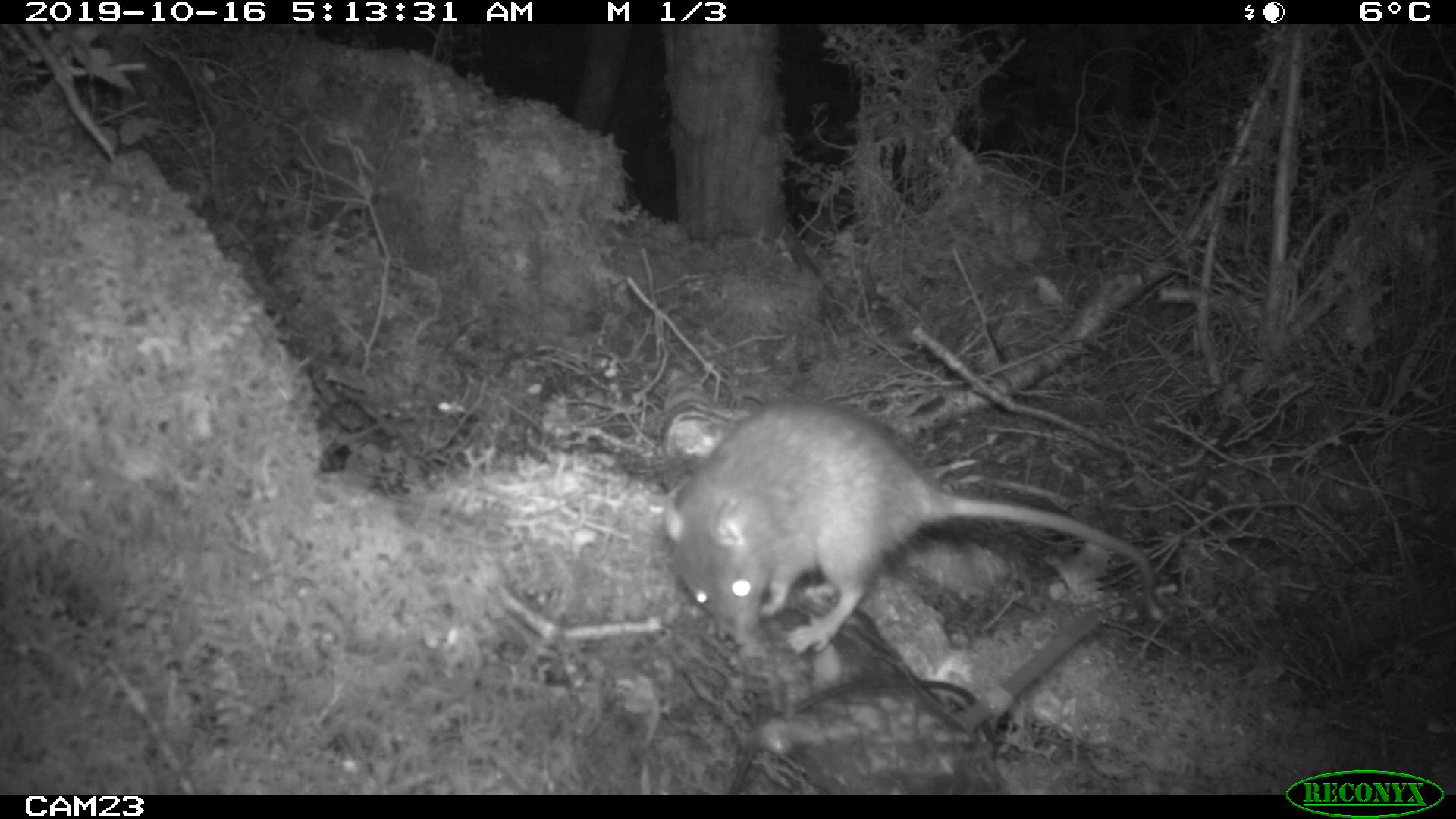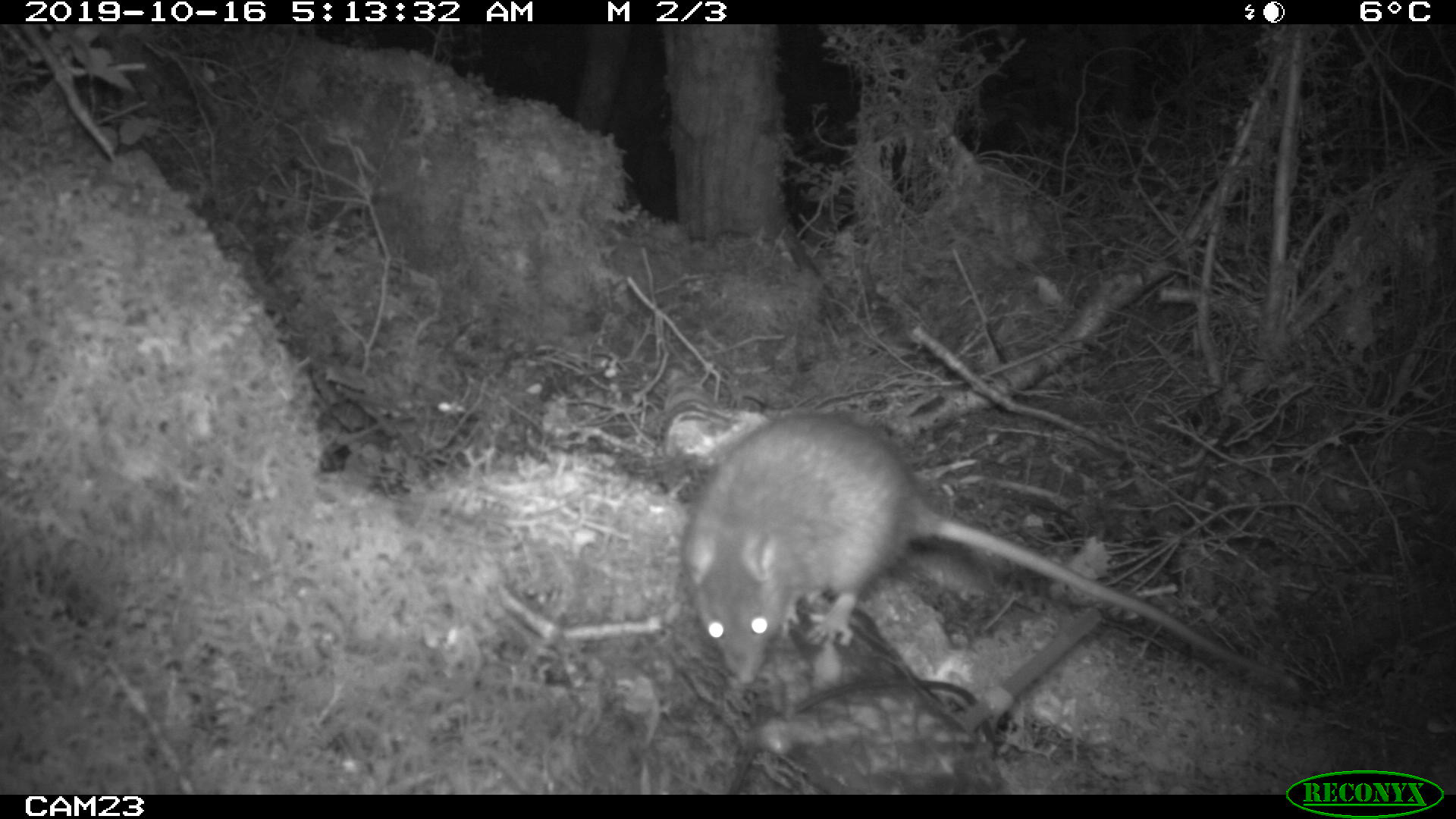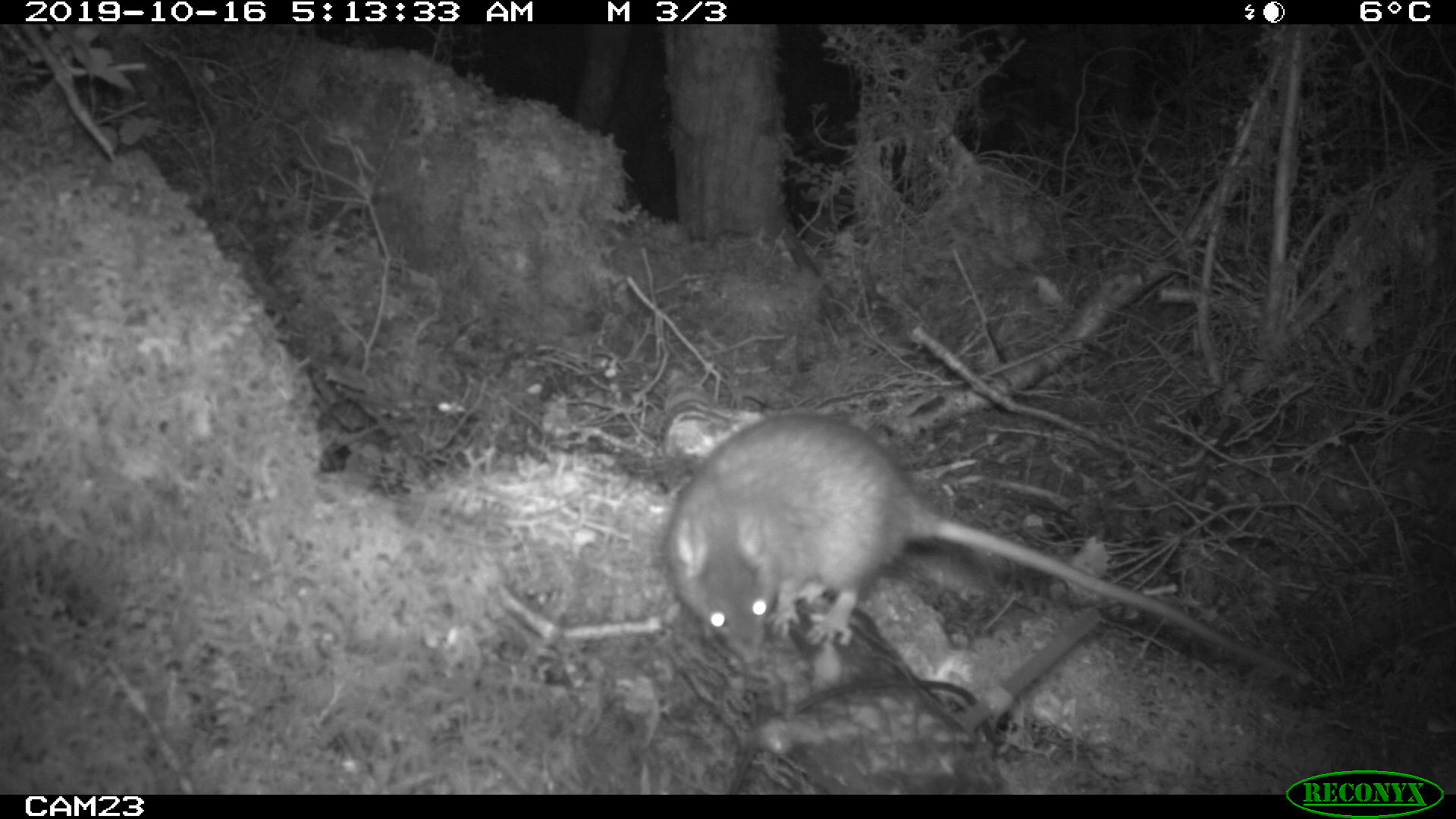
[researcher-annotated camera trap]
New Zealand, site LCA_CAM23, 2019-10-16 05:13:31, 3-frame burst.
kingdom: Animalia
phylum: Chordata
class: Mammalia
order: Rodentia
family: Muridae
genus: Rattus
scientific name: Rattus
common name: rat